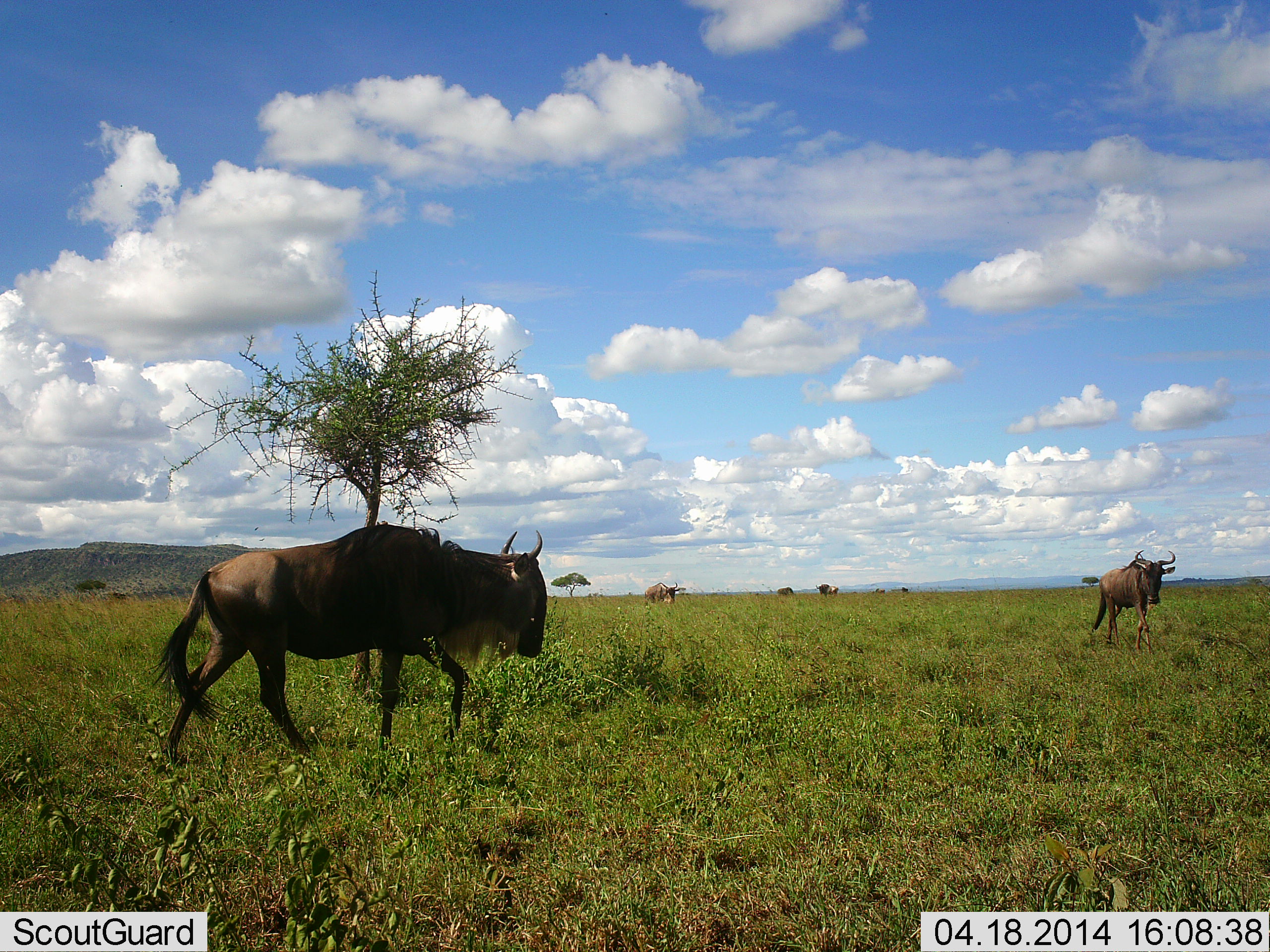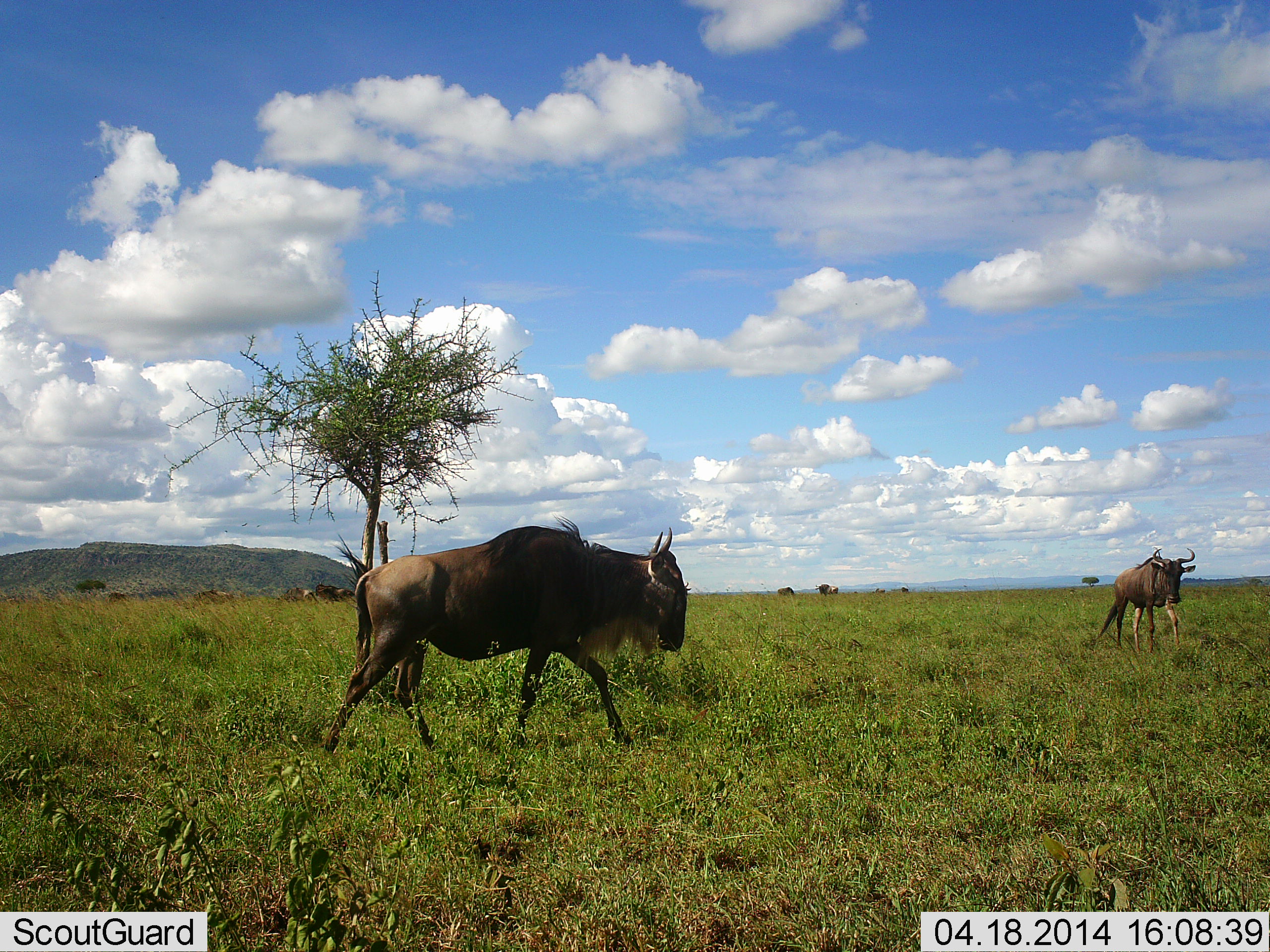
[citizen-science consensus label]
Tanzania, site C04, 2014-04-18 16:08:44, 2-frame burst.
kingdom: Animalia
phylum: Chordata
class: Mammalia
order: Artiodactyla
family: Bovidae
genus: Connochaetes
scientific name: Connochaetes taurinus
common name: blue wildebeest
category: wildebeest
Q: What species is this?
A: Wildebeest (blue wildebeest) (Connochaetes taurinus).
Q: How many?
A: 5.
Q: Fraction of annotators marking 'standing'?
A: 20%.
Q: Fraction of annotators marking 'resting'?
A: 10%.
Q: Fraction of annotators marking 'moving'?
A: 100%.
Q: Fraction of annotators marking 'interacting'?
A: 0%.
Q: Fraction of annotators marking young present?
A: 0%.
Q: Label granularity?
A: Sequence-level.